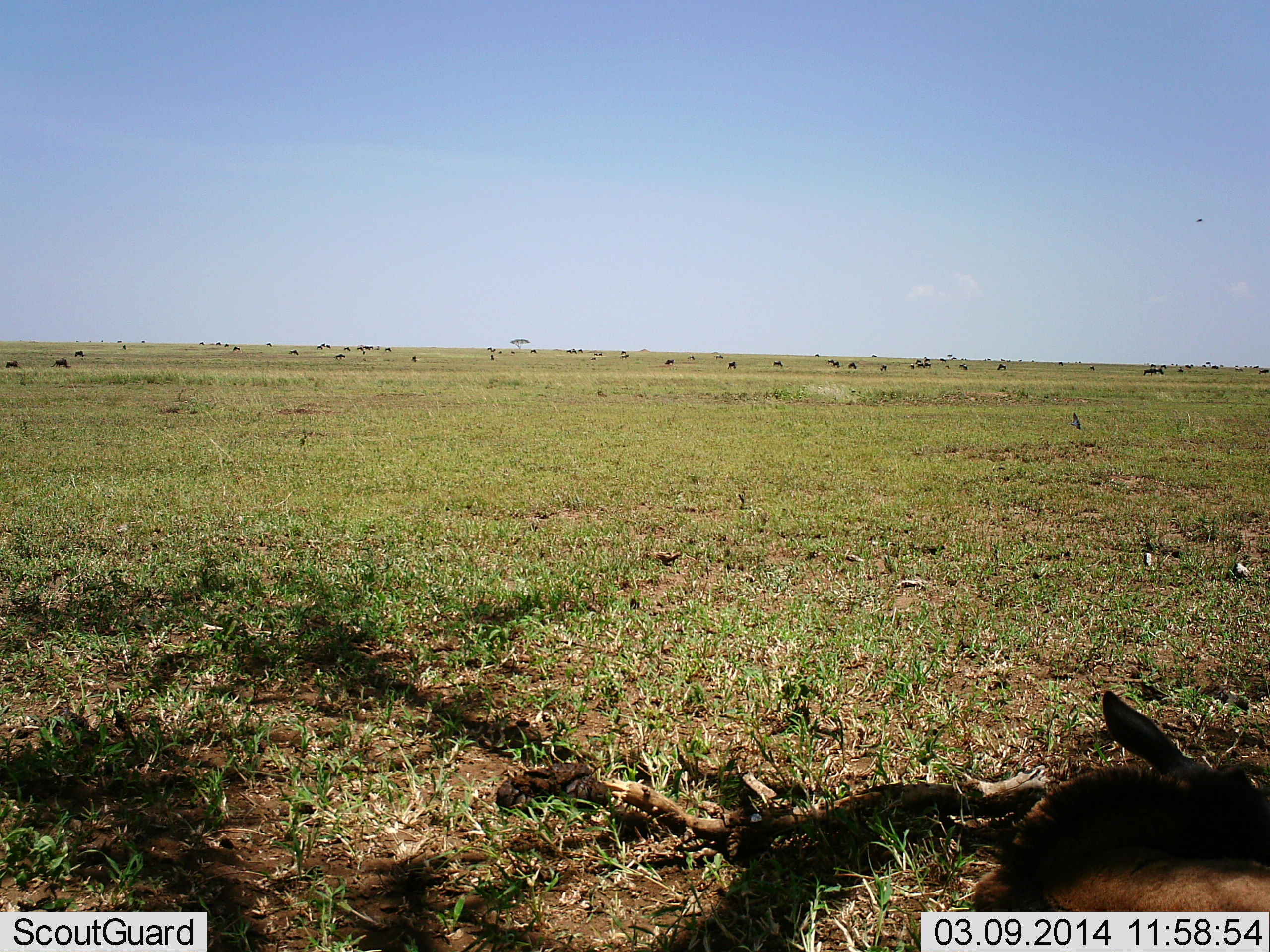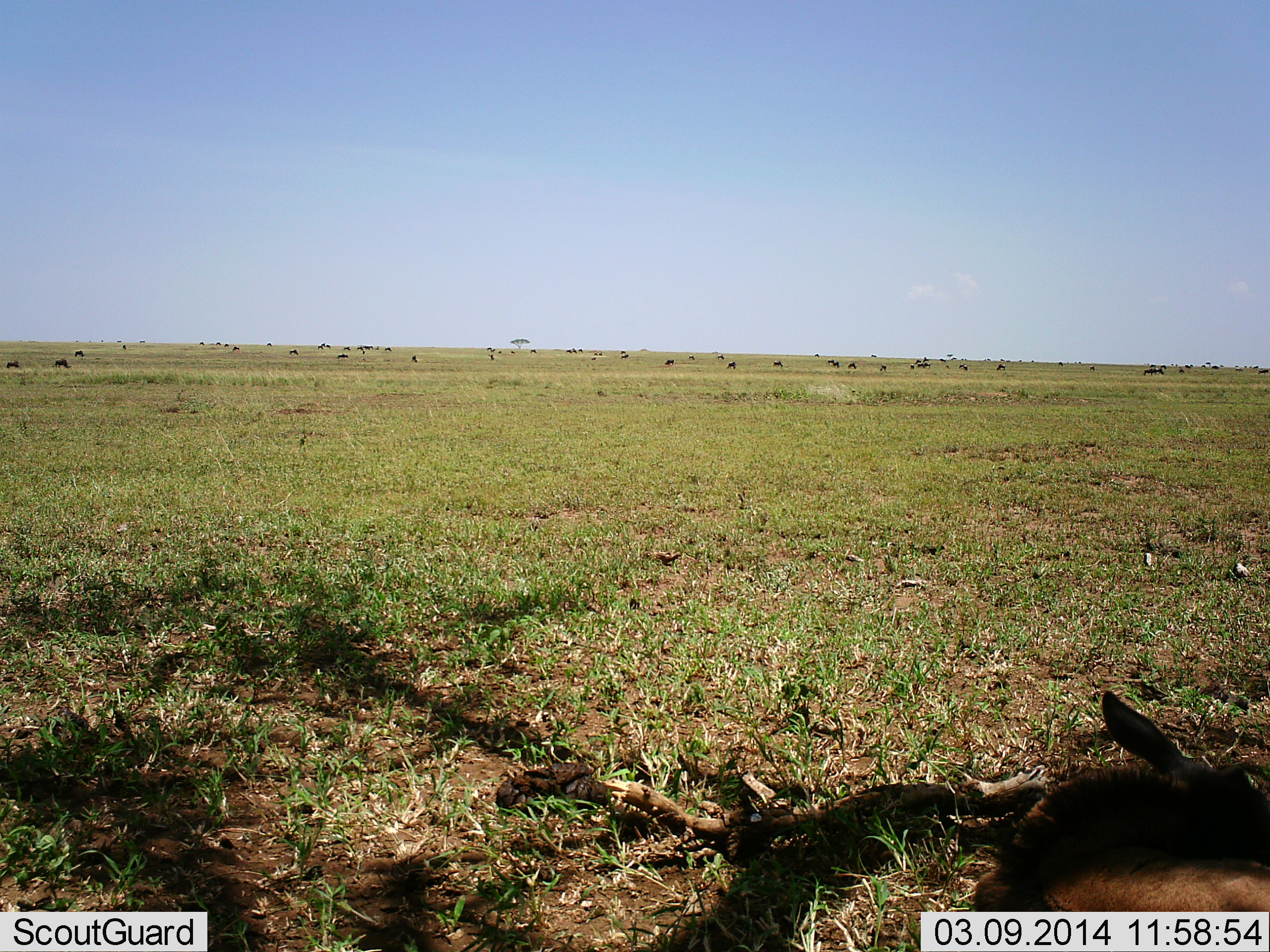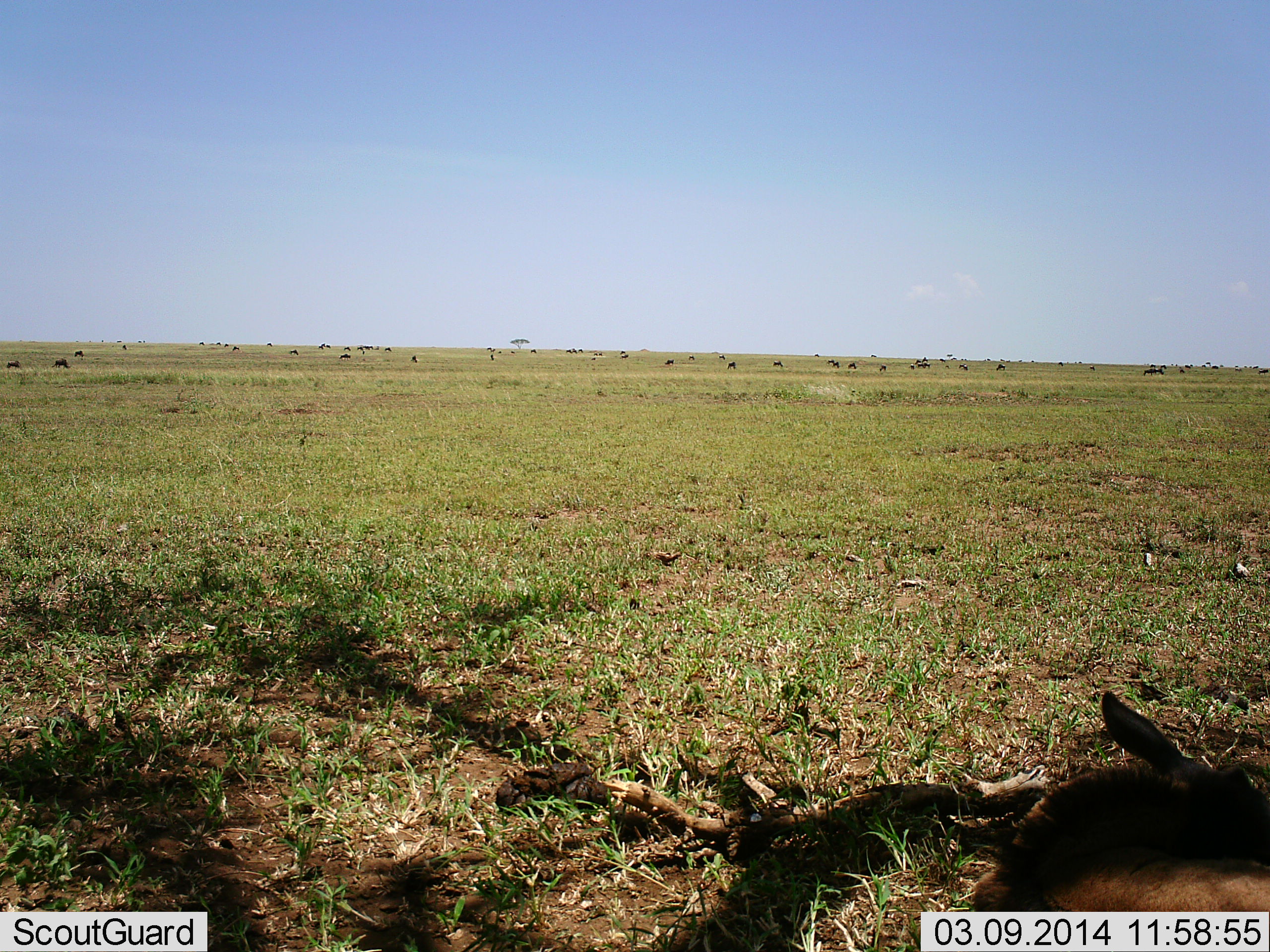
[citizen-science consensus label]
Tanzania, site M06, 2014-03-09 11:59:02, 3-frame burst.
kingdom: Animalia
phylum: Chordata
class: Mammalia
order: Artiodactyla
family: Bovidae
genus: Connochaetes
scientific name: Connochaetes taurinus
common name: blue wildebeest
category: wildebeest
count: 11-50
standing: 33%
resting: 58%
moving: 33%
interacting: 8%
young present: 33%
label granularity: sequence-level